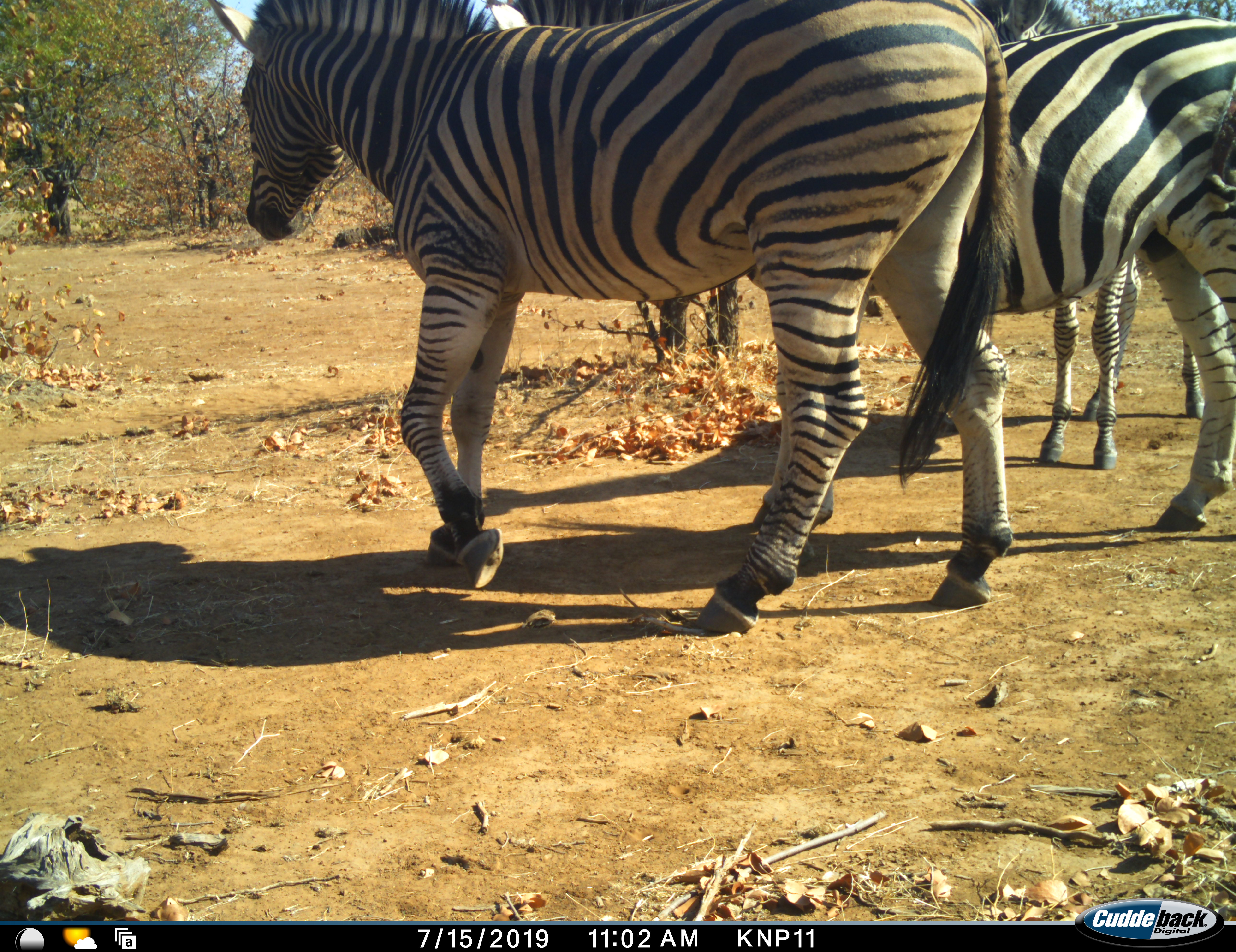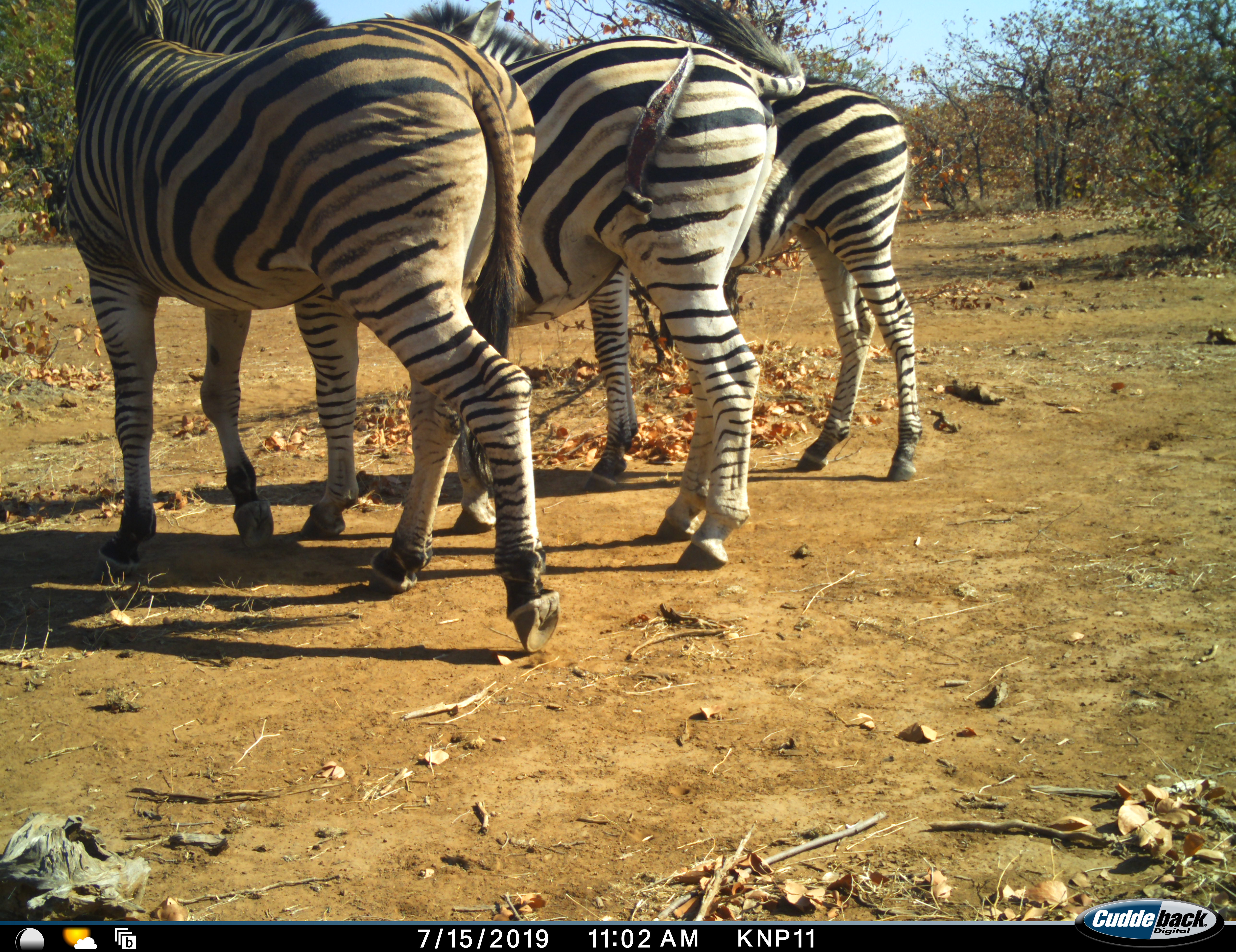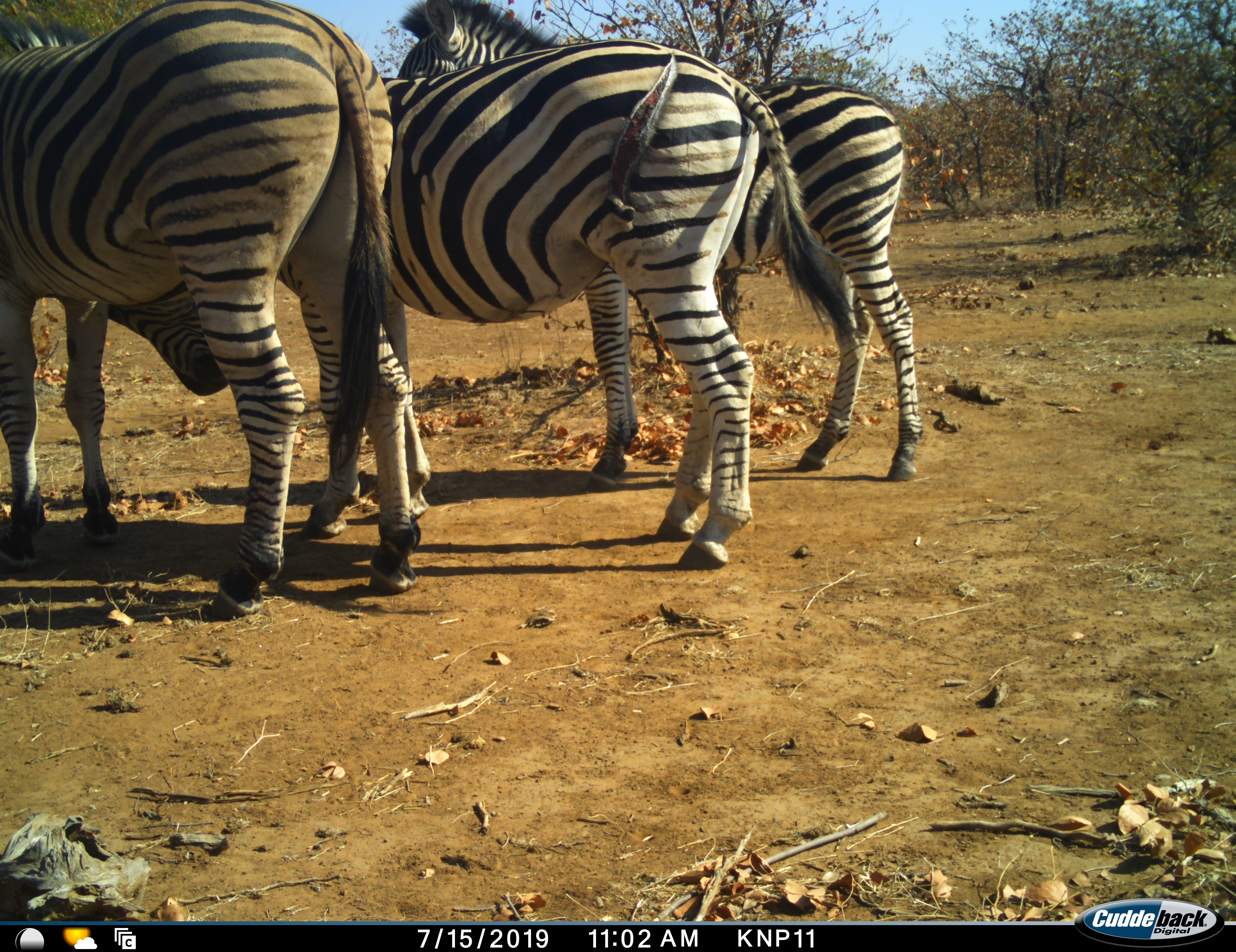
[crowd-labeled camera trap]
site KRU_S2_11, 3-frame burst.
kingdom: Animalia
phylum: Chordata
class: Mammalia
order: Perissodactyla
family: Equidae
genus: Equus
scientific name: Equus quagga burchellii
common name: burchell's zebra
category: zebraburchells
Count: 3.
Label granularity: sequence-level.